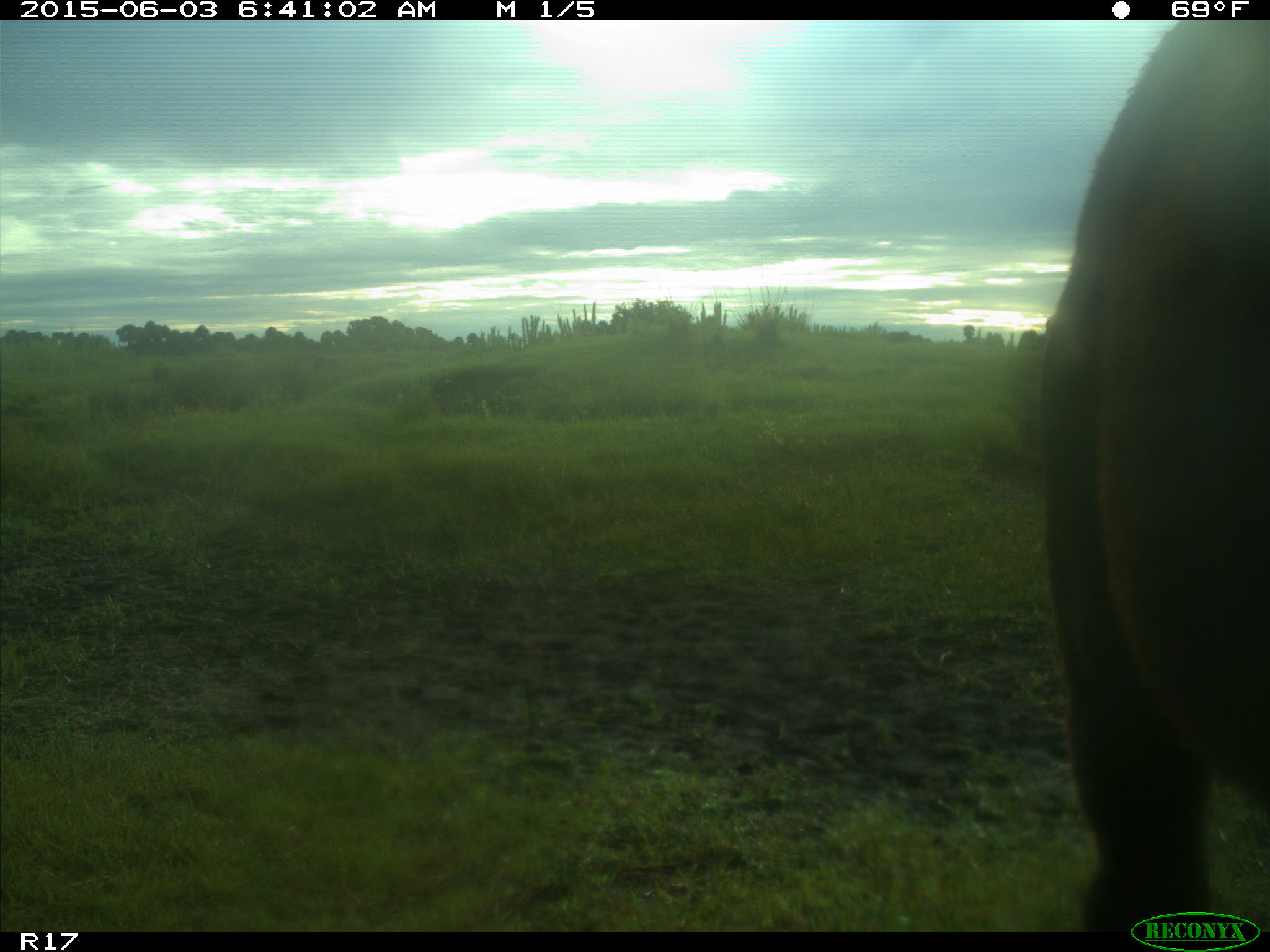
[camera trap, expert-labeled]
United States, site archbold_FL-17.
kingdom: Animalia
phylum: Chordata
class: Mammalia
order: Artiodactyla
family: Bovidae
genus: Bos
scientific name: Bos taurus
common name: domestic cow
Bos taurus (domestic cow).